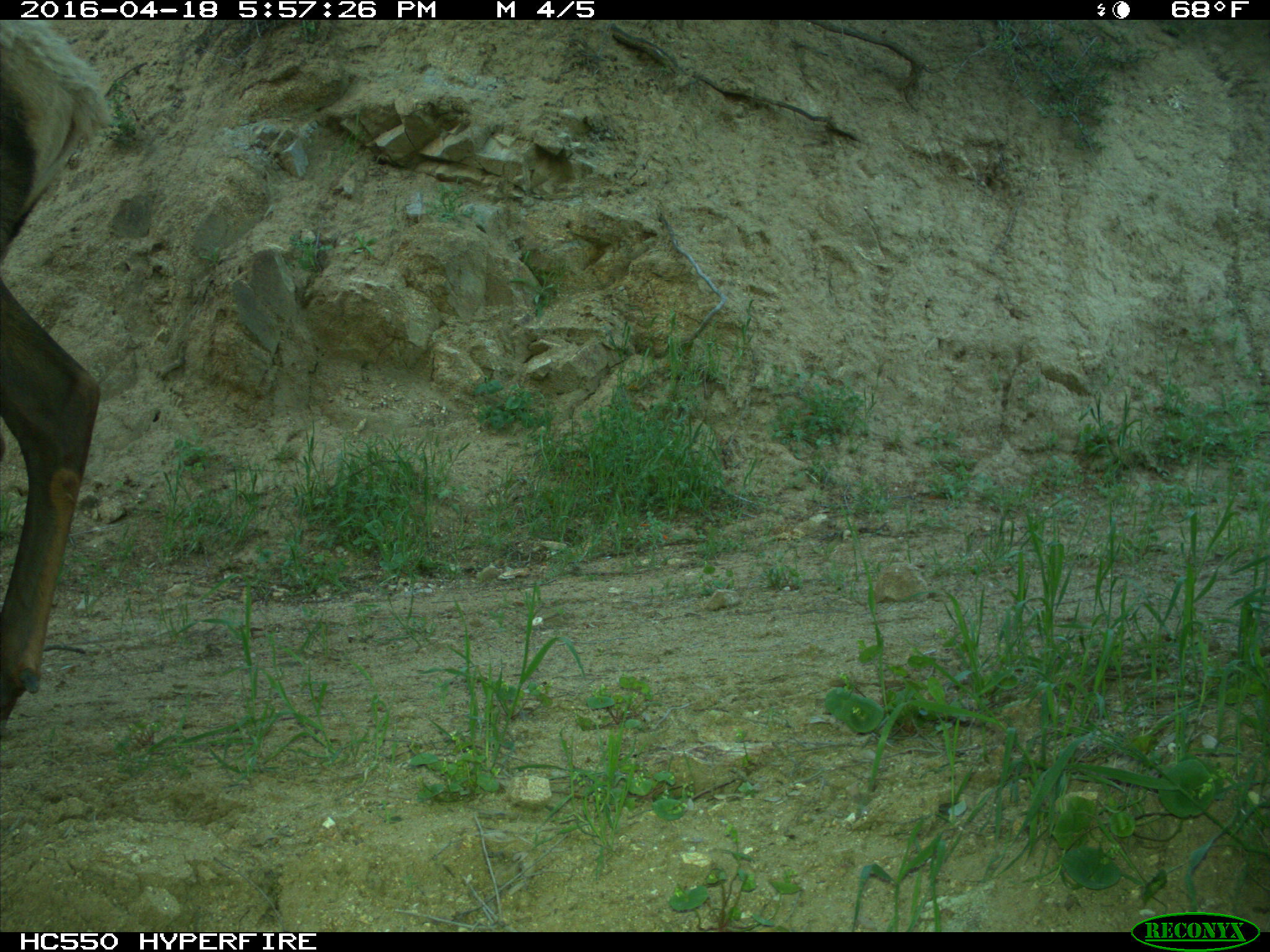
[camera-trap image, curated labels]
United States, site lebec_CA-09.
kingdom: Animalia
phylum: Chordata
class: Mammalia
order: Artiodactyla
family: Cervidae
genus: Cervus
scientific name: Cervus canadensis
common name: elk